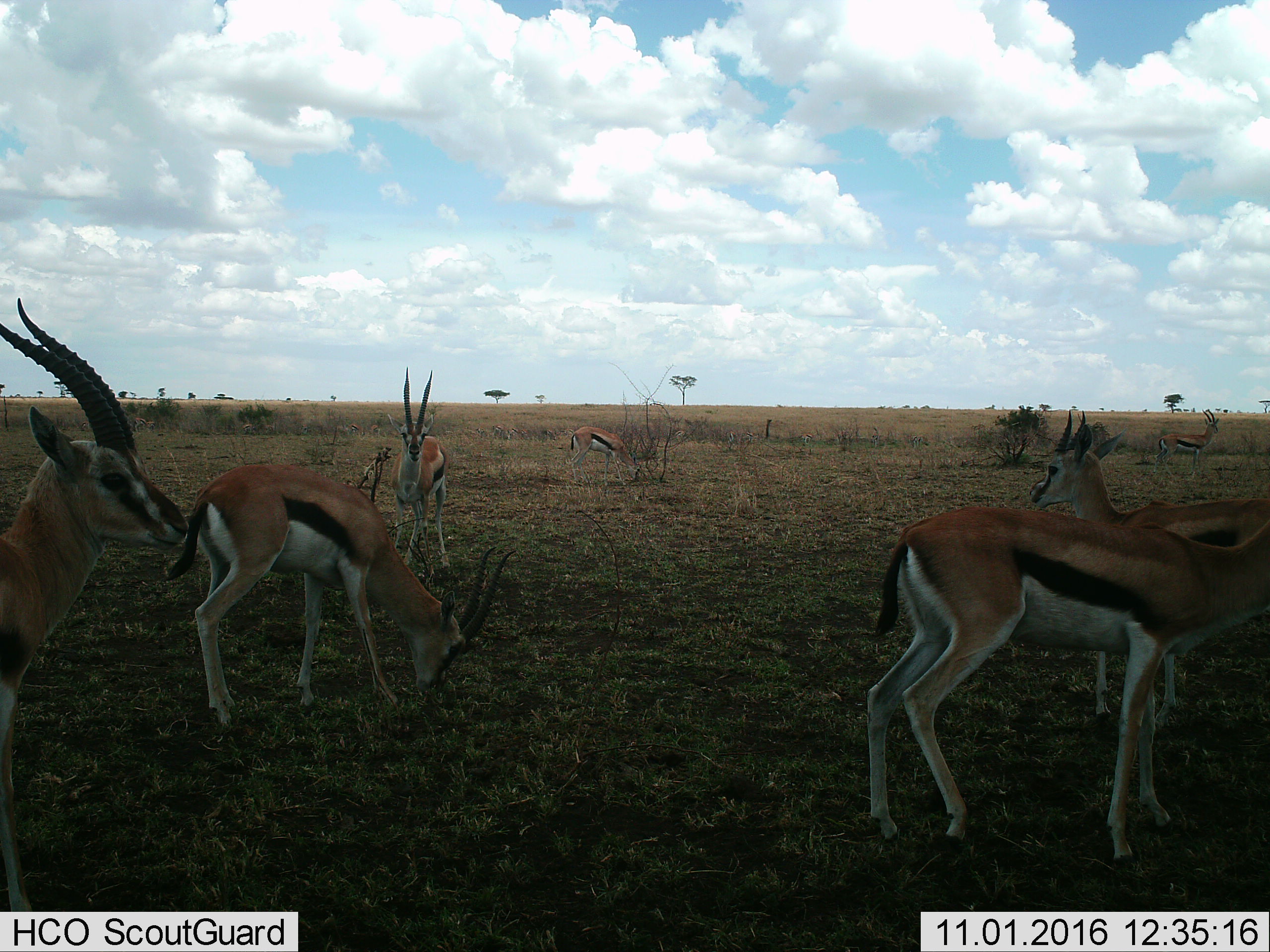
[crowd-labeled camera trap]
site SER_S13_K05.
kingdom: Animalia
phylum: Chordata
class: Mammalia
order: Artiodactyla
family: Bovidae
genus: Eudorcas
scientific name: Eudorcas thomsonii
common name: thomson's gazelle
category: gazellethomsons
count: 7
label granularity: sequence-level